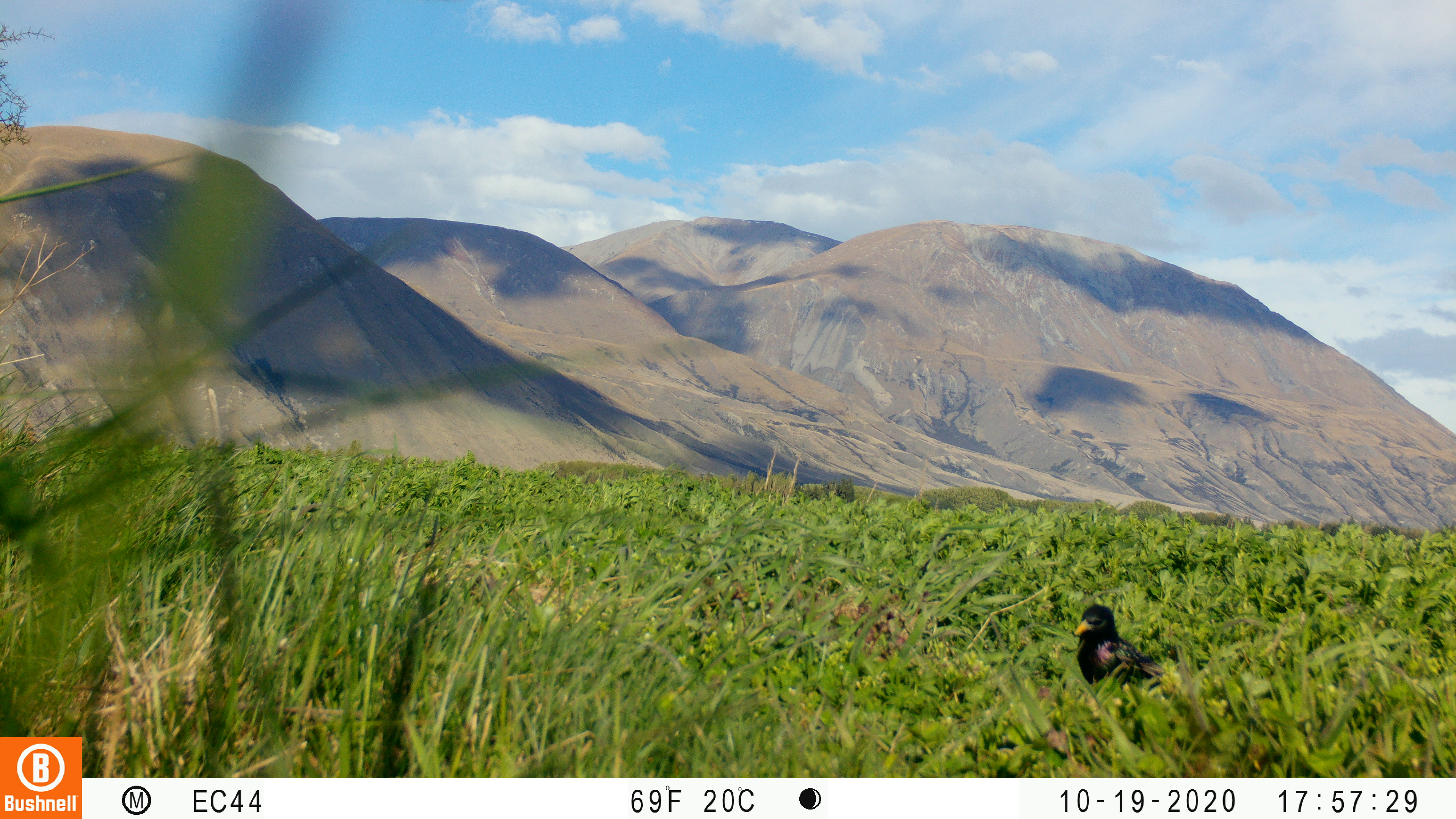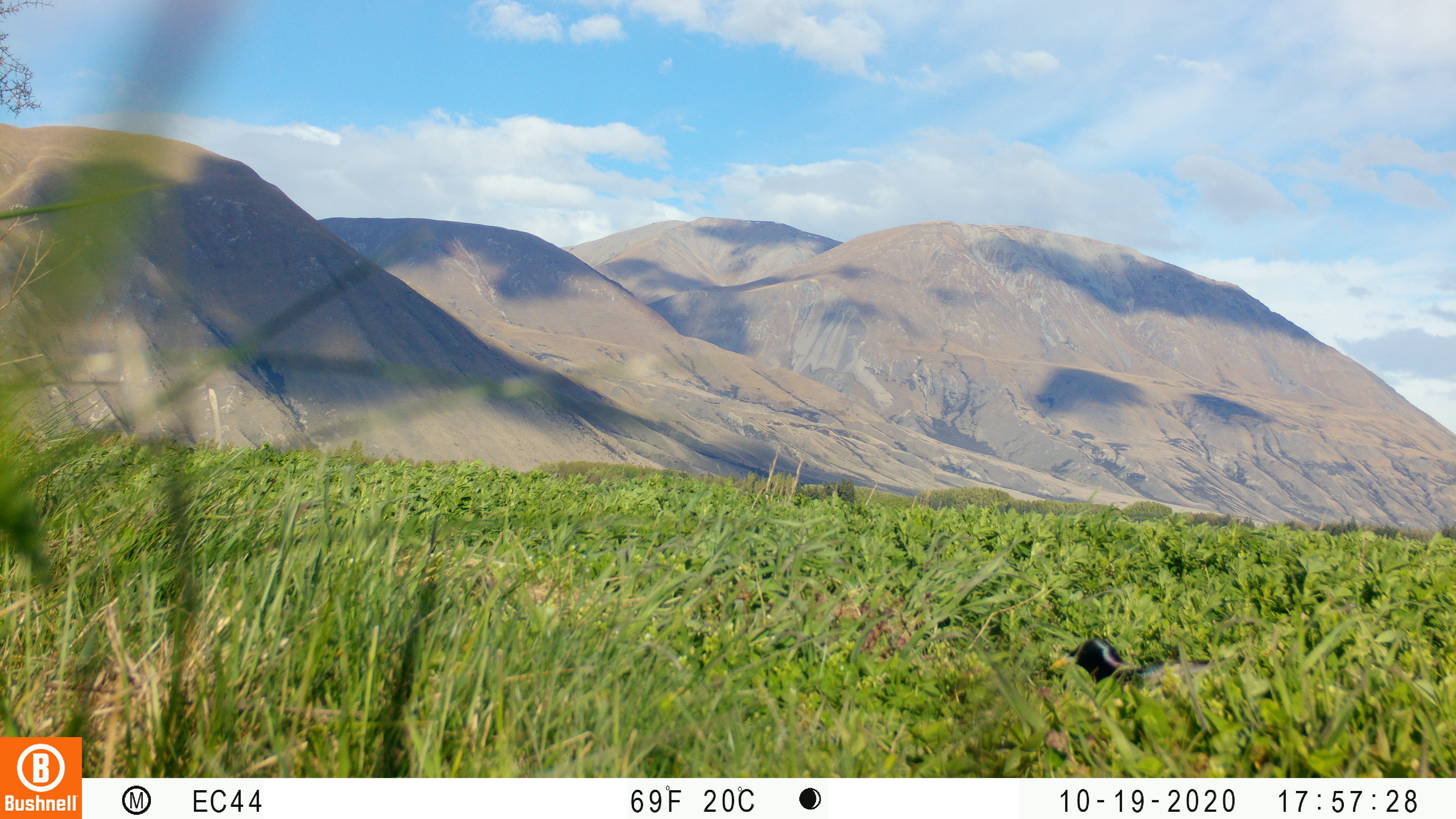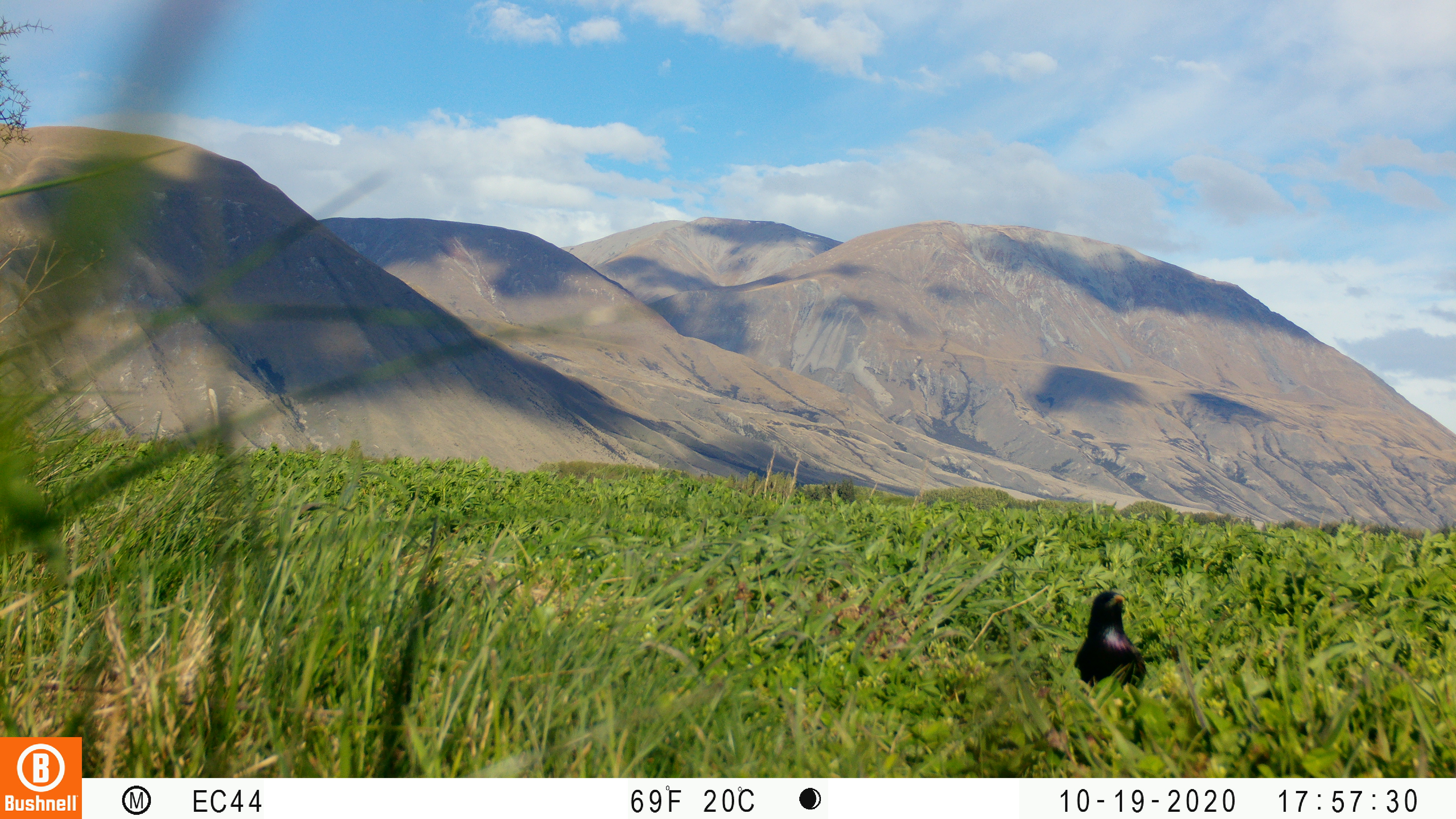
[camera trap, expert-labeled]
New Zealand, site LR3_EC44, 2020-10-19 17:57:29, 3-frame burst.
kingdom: Animalia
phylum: Chordata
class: Aves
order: Passeriformes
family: Sturnidae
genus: Sturnus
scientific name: Sturnus vulgaris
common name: european starling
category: starling